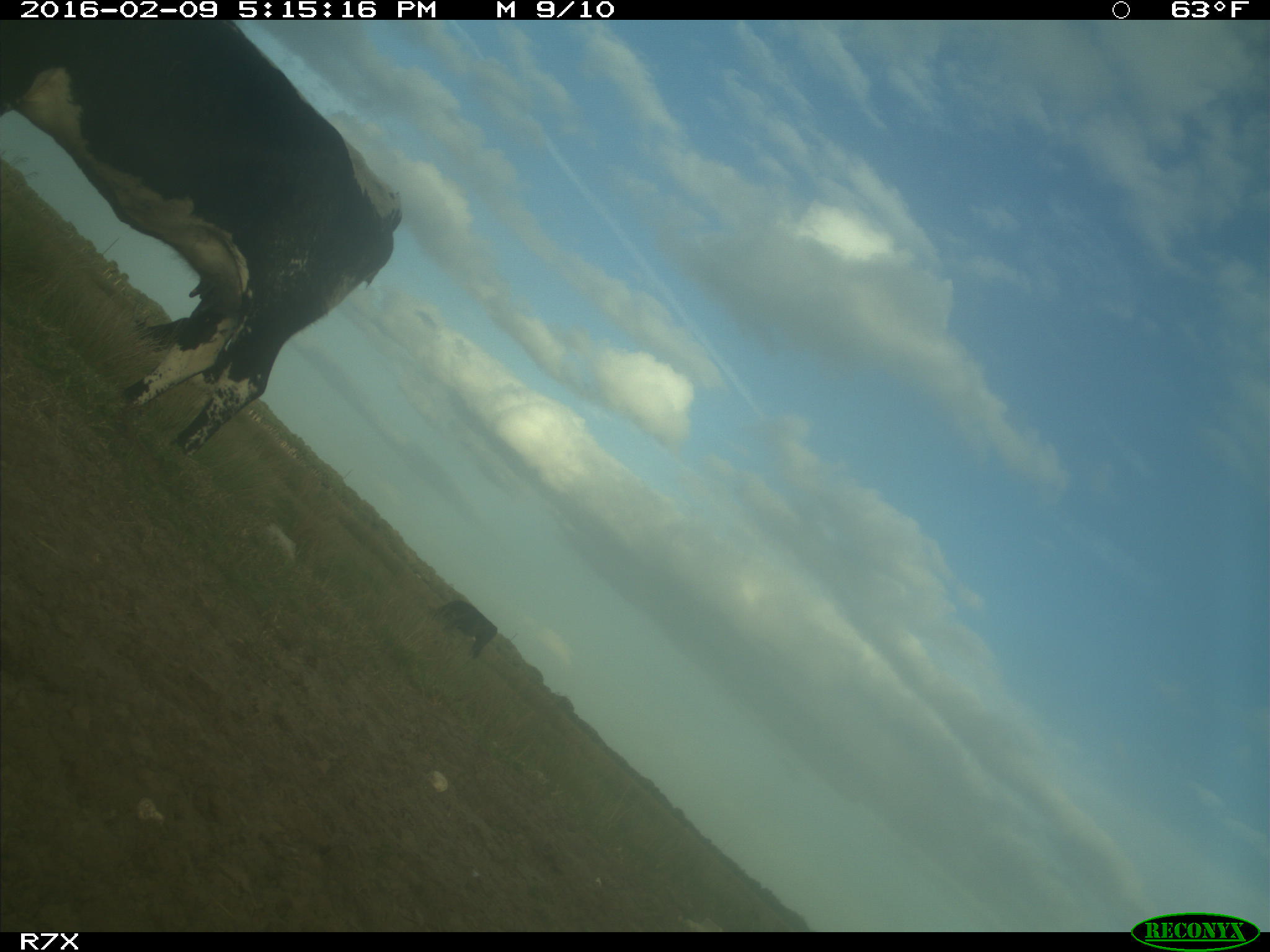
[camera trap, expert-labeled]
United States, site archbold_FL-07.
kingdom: Animalia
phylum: Chordata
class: Mammalia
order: Artiodactyla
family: Bovidae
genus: Bos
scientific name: Bos taurus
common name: domestic cow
Bos taurus (domestic cow).